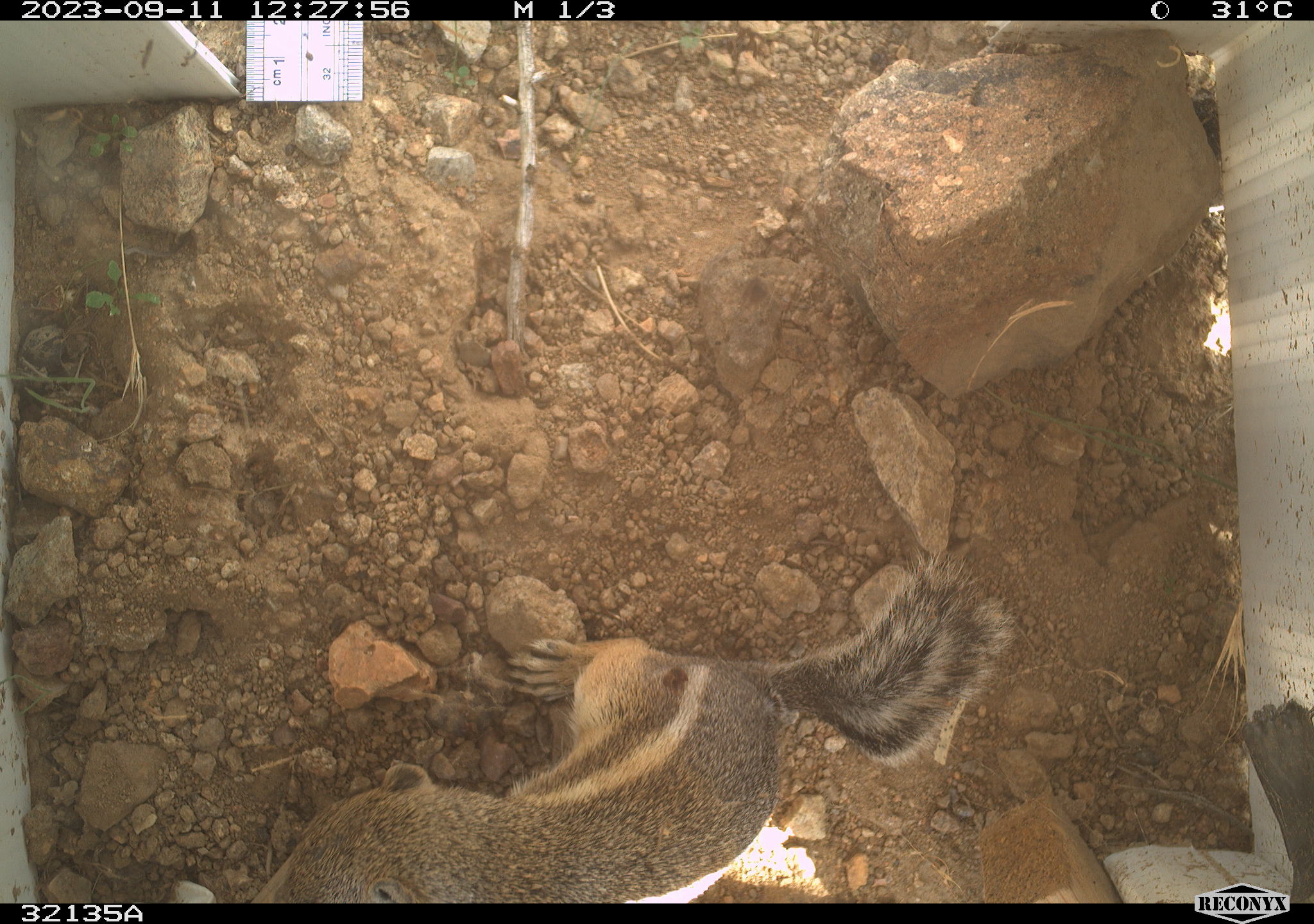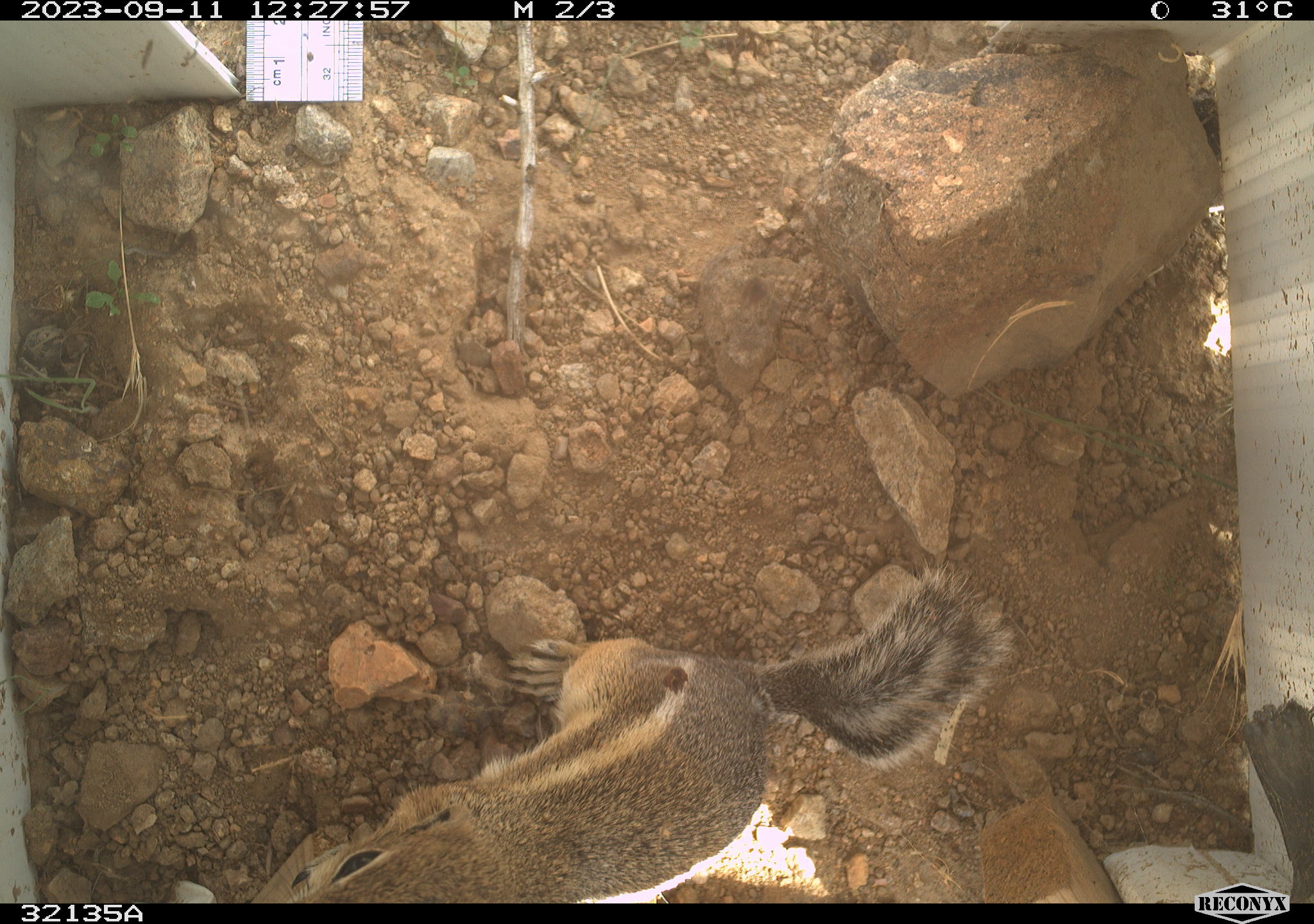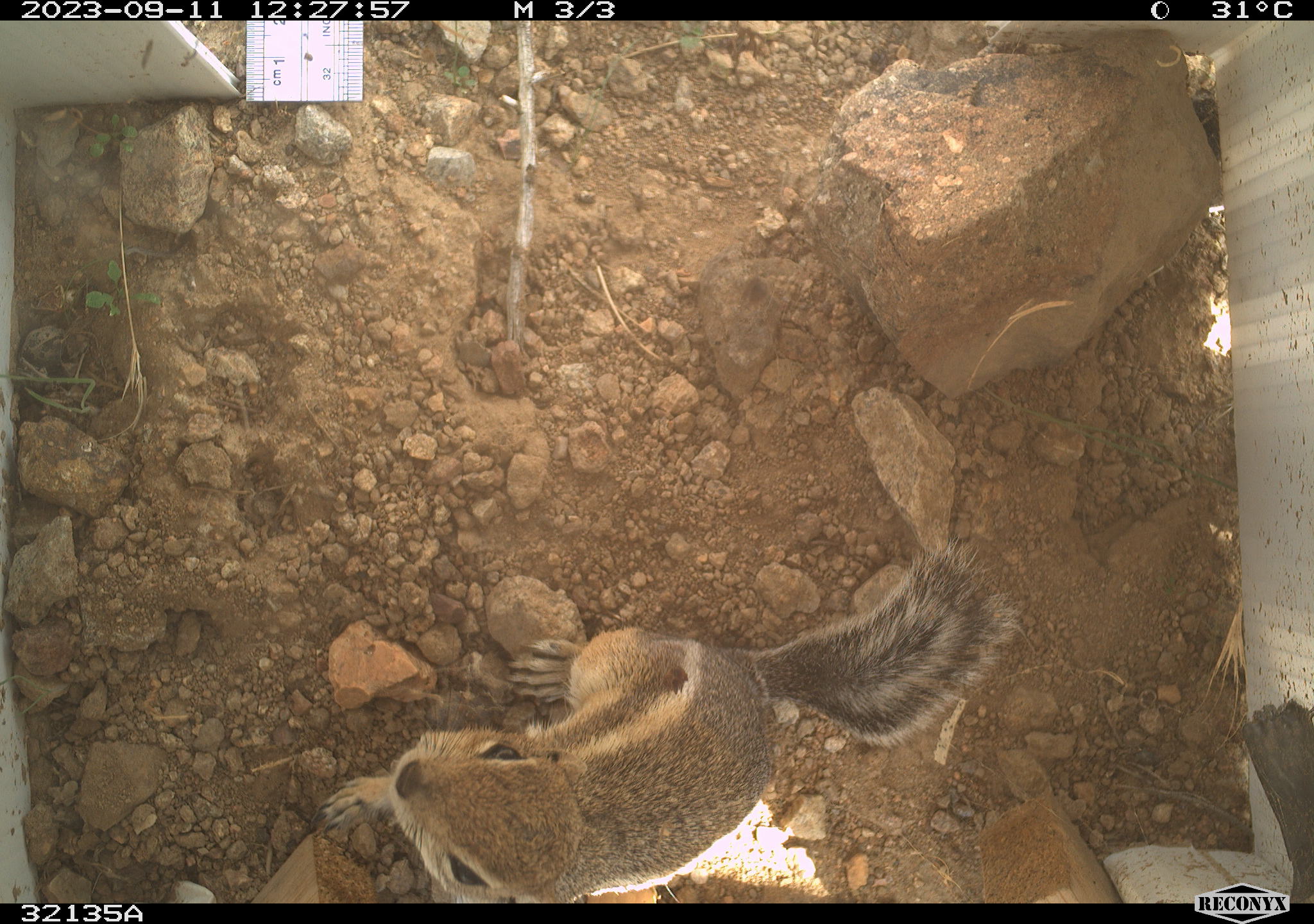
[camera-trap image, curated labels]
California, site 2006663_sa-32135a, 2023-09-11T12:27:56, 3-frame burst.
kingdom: Animalia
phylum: Chordata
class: Mammalia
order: Rodentia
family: Sciuridae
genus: Ammospermophilus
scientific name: Ammospermophilus leucurus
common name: white-tailed antelope squirrel